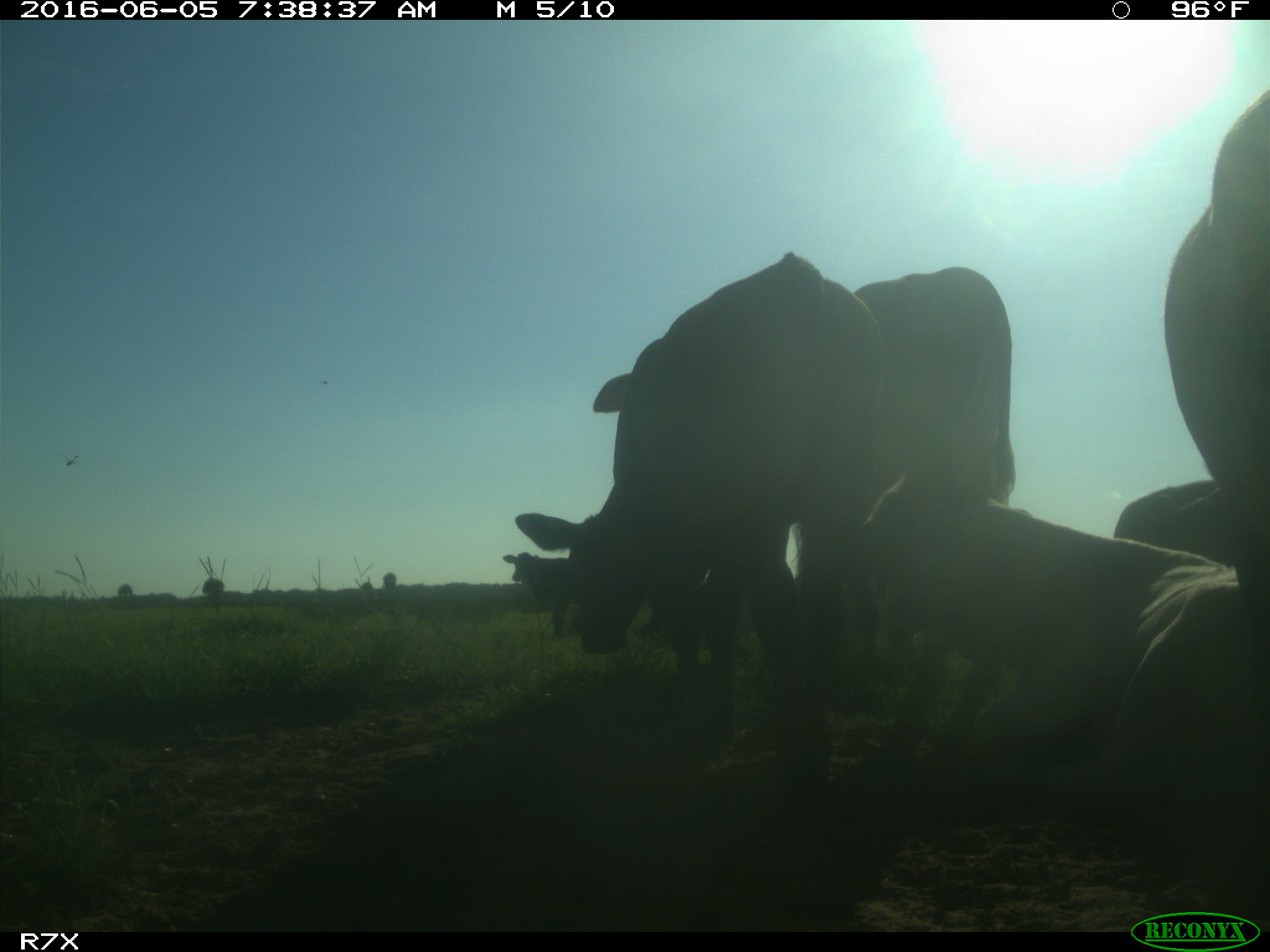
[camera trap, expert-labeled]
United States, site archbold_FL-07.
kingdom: Animalia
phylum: Chordata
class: Mammalia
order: Artiodactyla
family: Bovidae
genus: Bos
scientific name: Bos taurus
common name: domestic cow